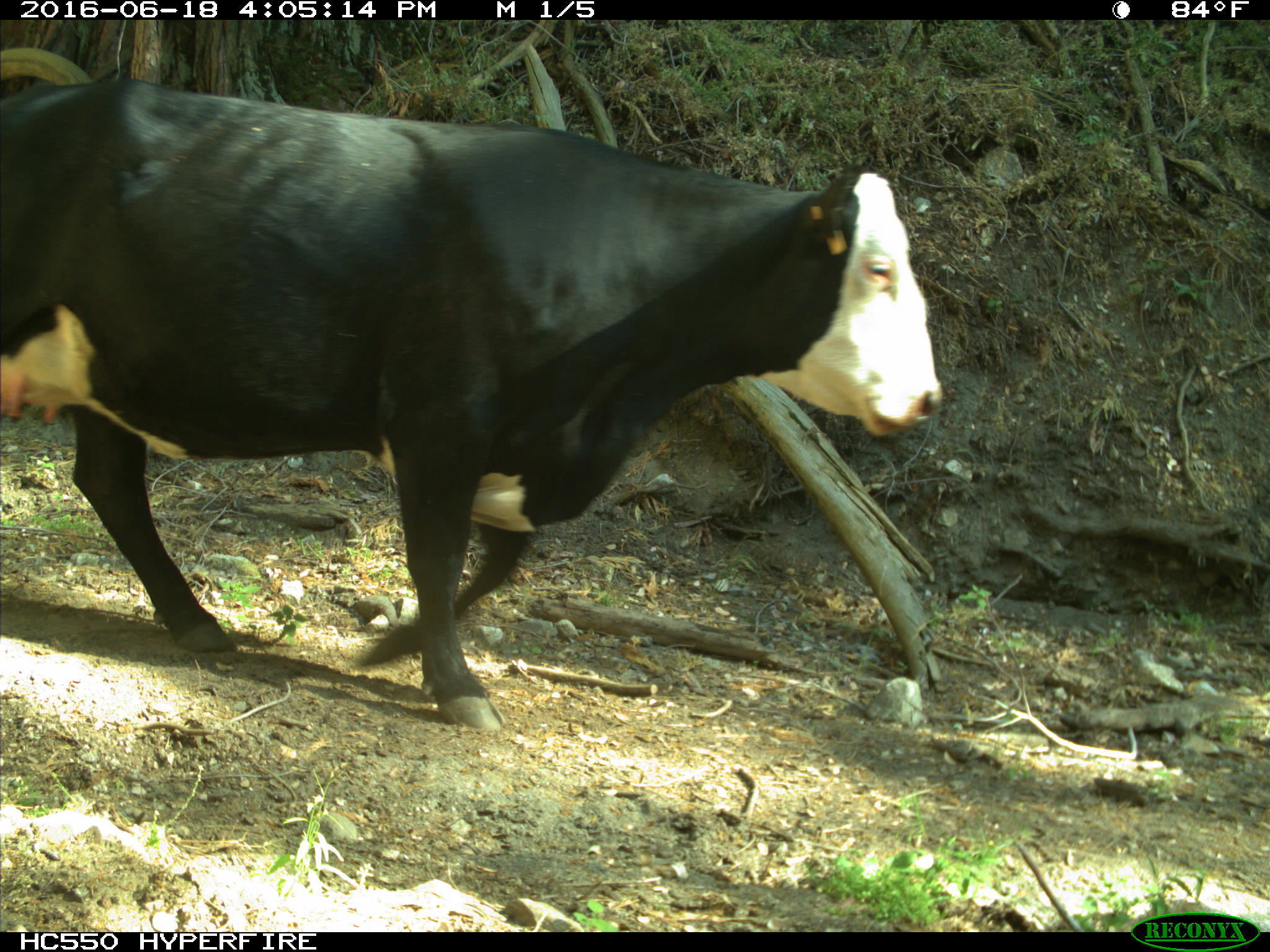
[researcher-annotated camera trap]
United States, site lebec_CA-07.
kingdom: Animalia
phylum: Chordata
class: Mammalia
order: Artiodactyla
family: Bovidae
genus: Bos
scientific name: Bos taurus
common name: domestic cow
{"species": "Bos taurus (domestic cow)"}